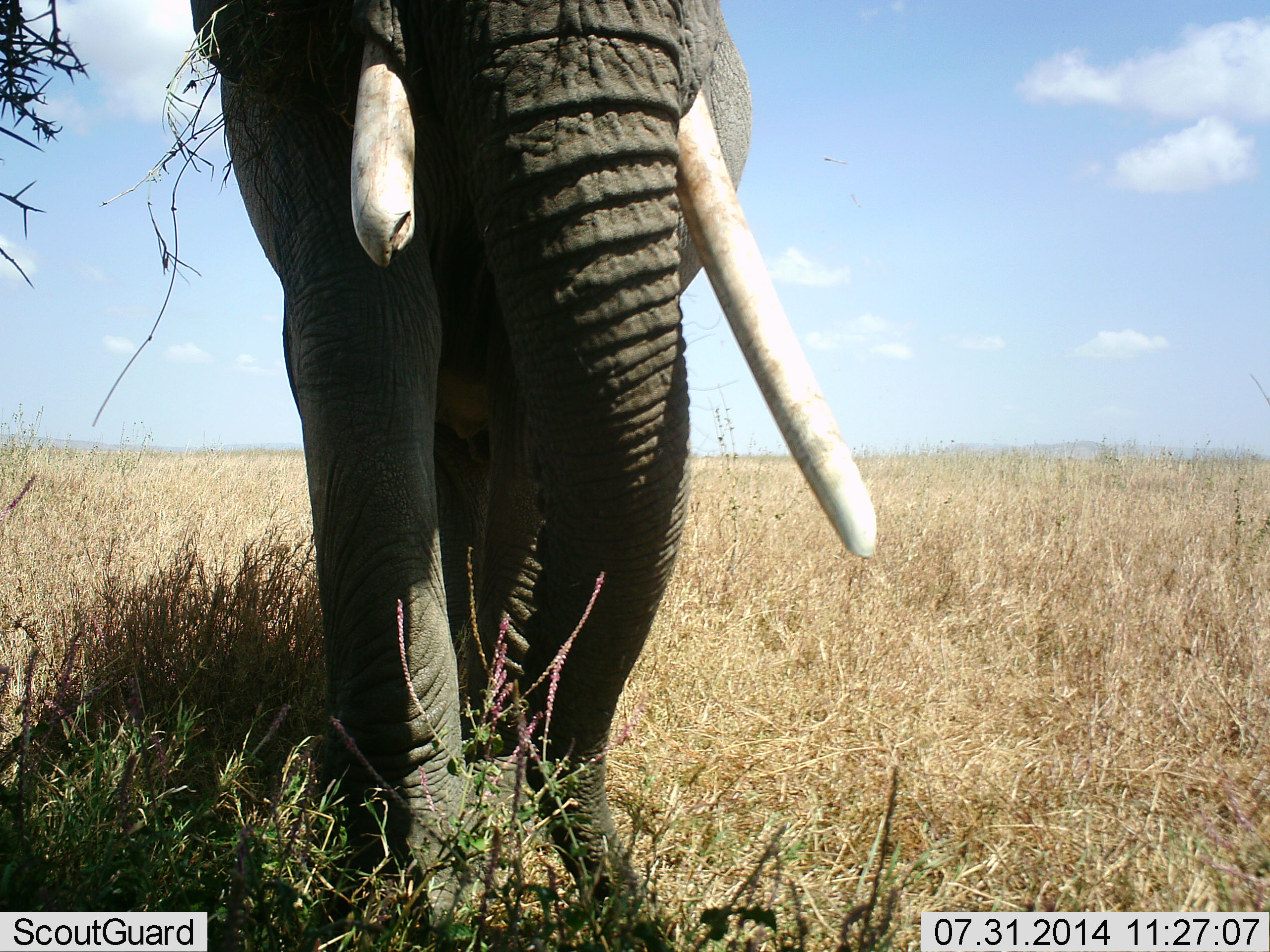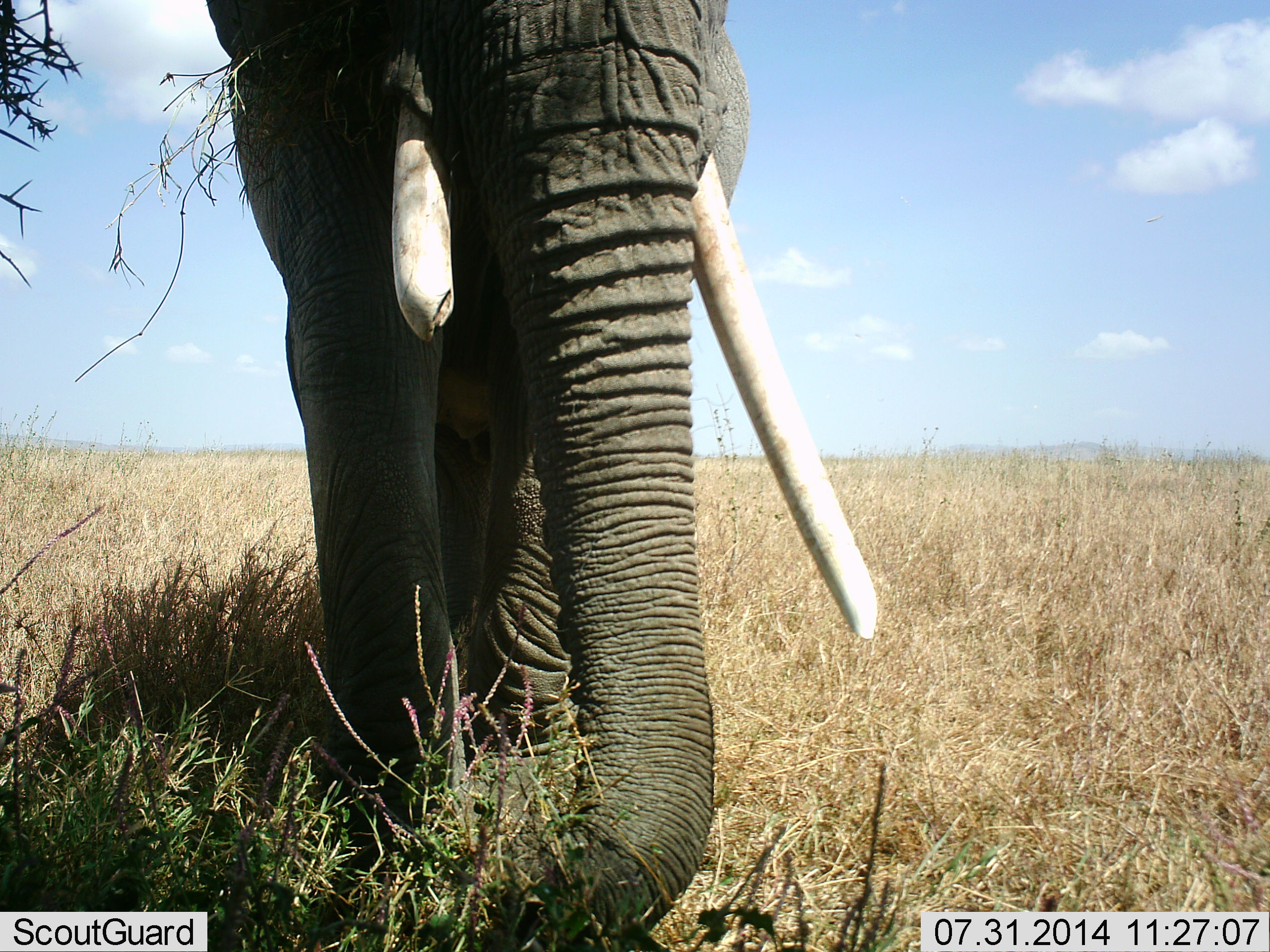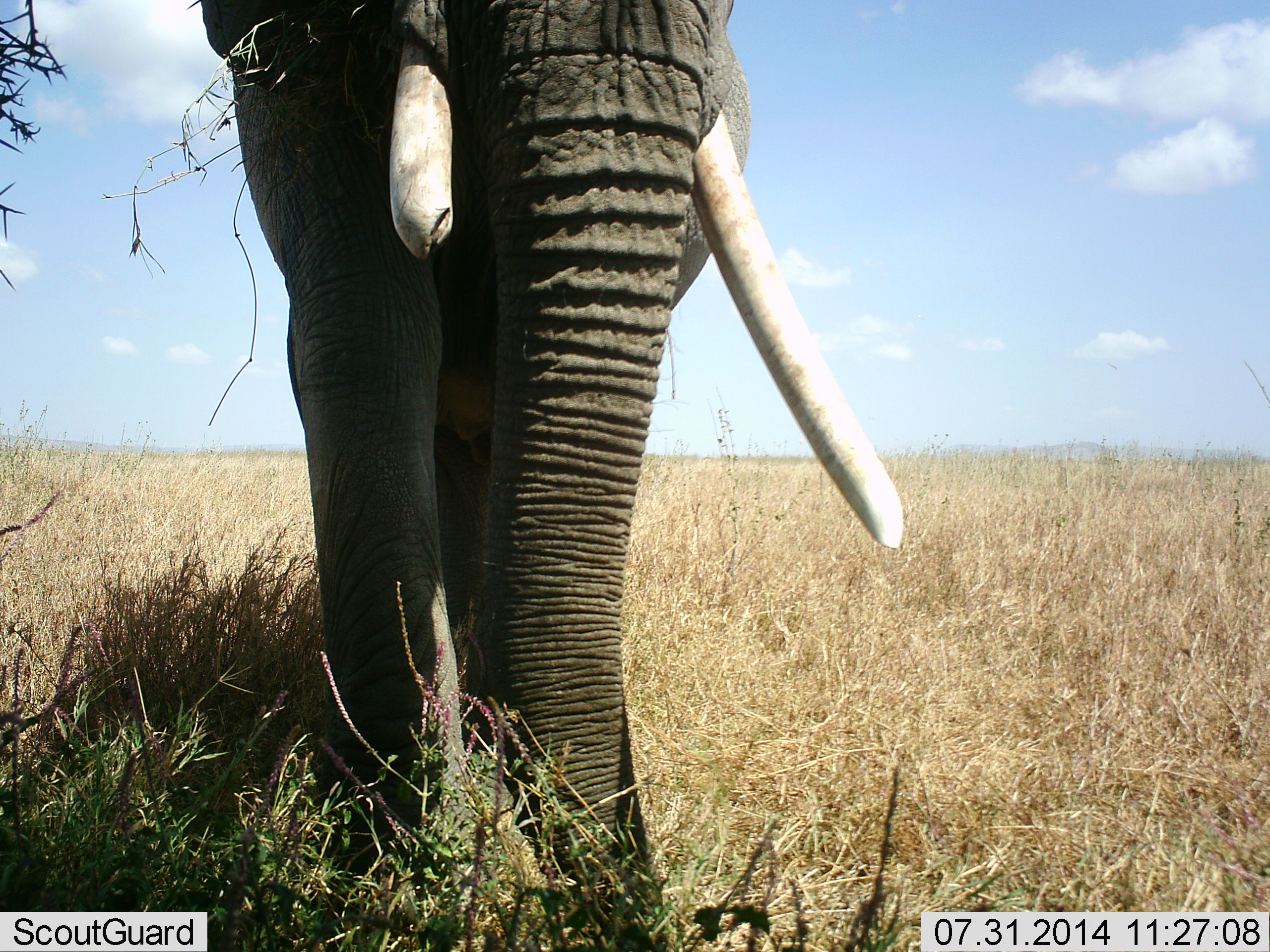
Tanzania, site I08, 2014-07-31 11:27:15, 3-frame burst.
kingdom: Animalia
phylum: Chordata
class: Mammalia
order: Proboscidea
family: Elephantidae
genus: Loxodonta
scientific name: Loxodonta africana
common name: african bush elephant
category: elephant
Elephant (african bush elephant) (Loxodonta africana), count 1. Behavior (volunteer vote fractions): standing 50%, resting 0%, moving 20%, interacting 0%. Young present (vote fraction): 0%. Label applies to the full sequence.